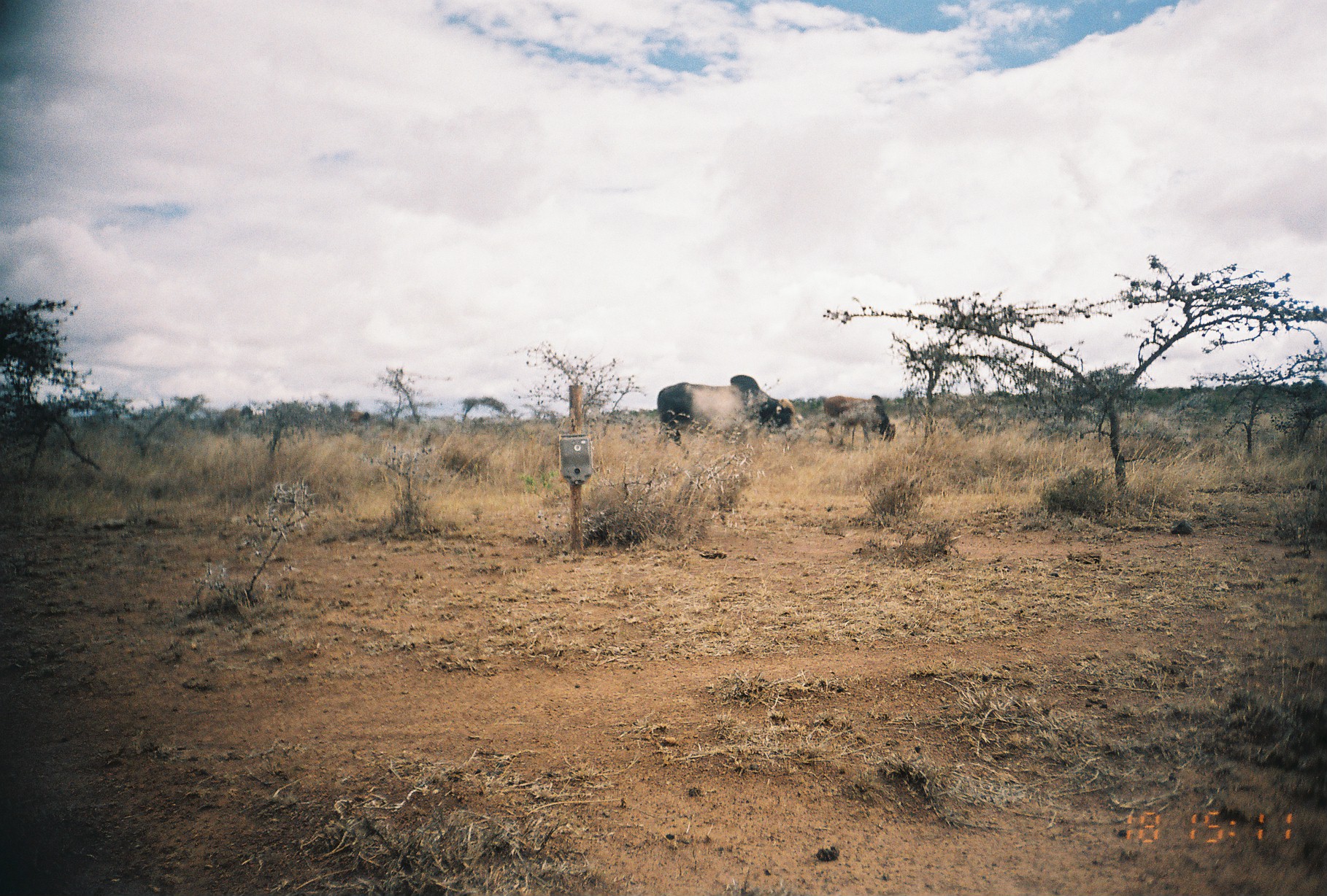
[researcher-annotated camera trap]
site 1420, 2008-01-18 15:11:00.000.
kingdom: Animalia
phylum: Chordata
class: Mammalia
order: Artiodactyla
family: Bovidae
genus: Bos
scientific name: Bos taurus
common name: domestic cattle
Bos taurus (domestic cattle), count 4.